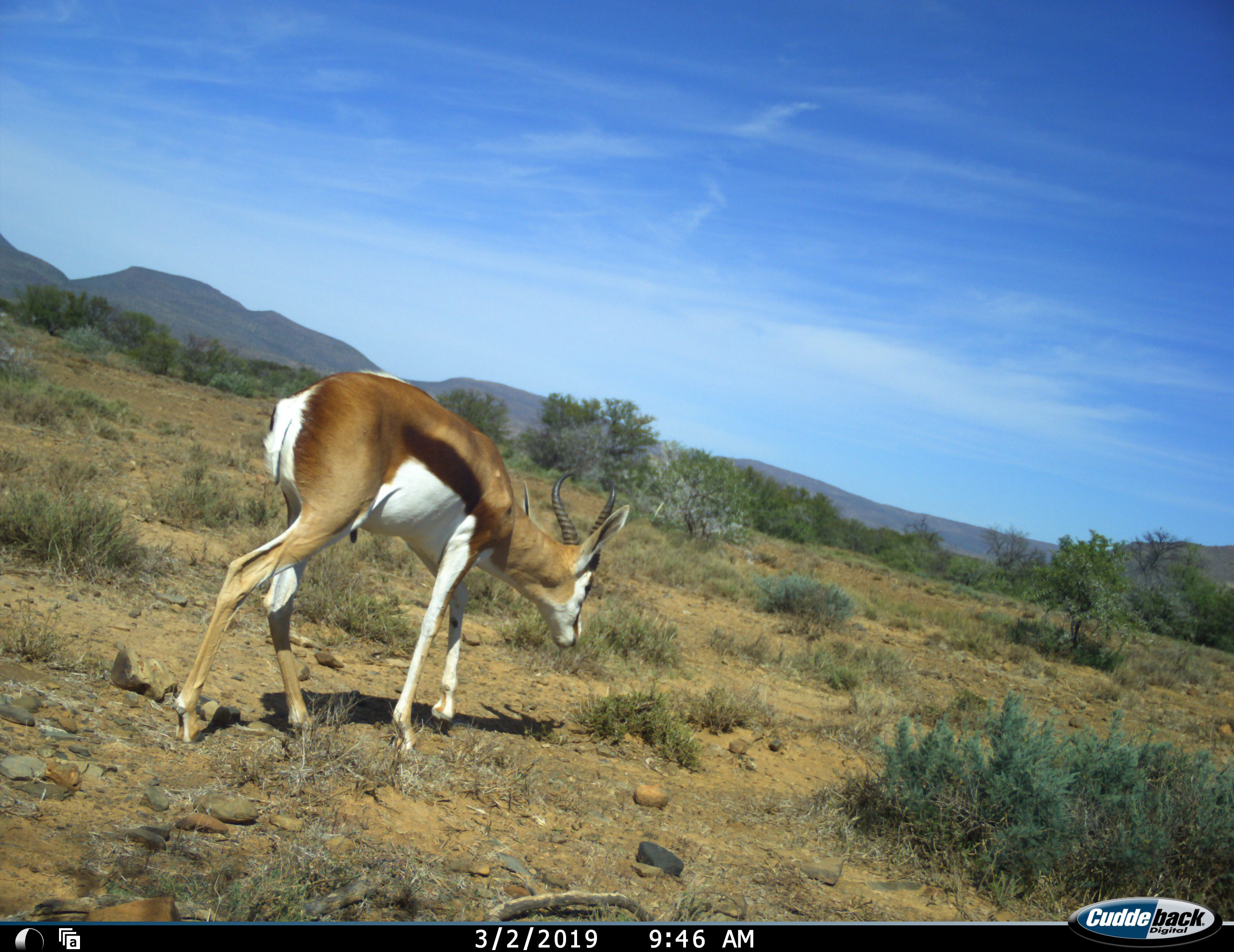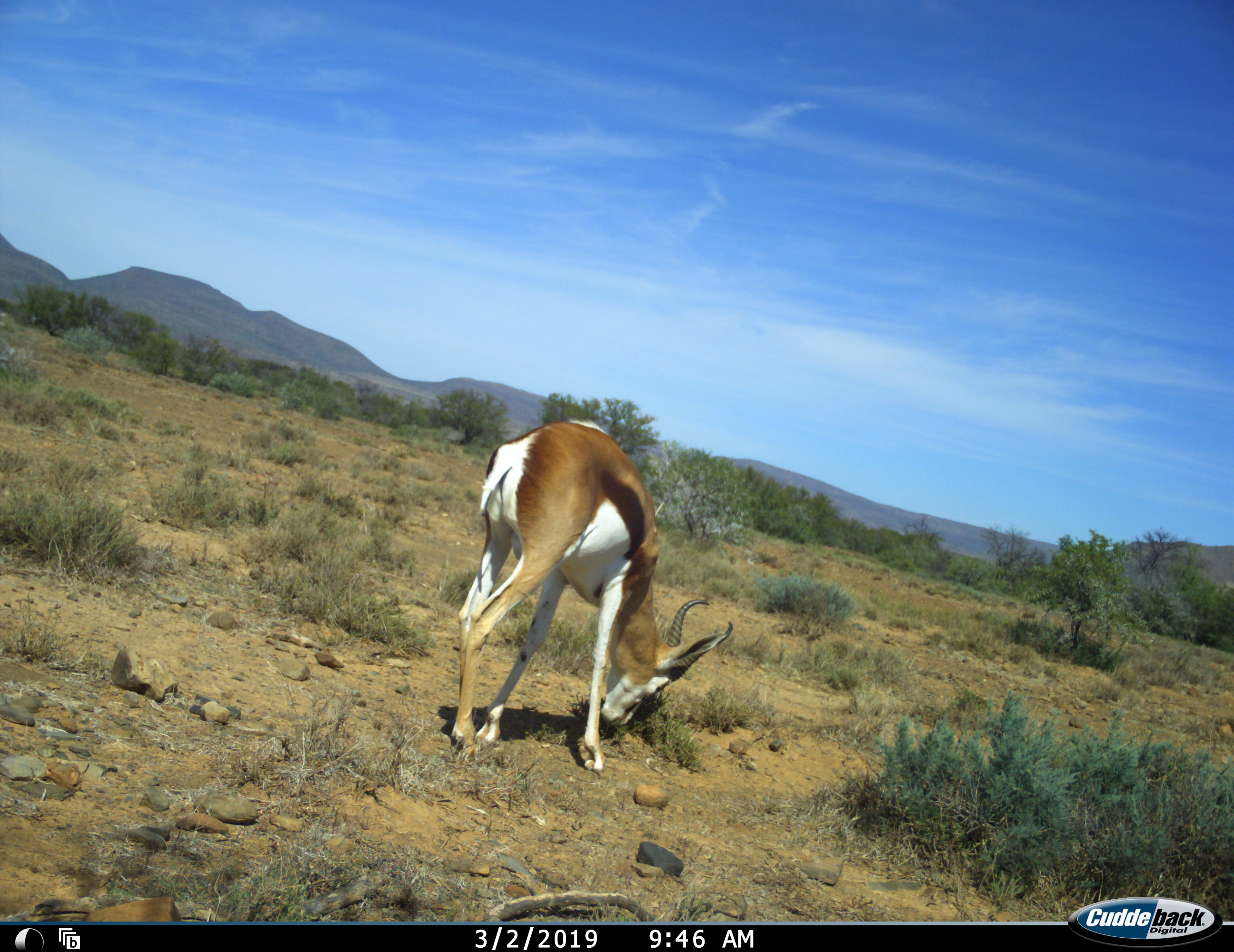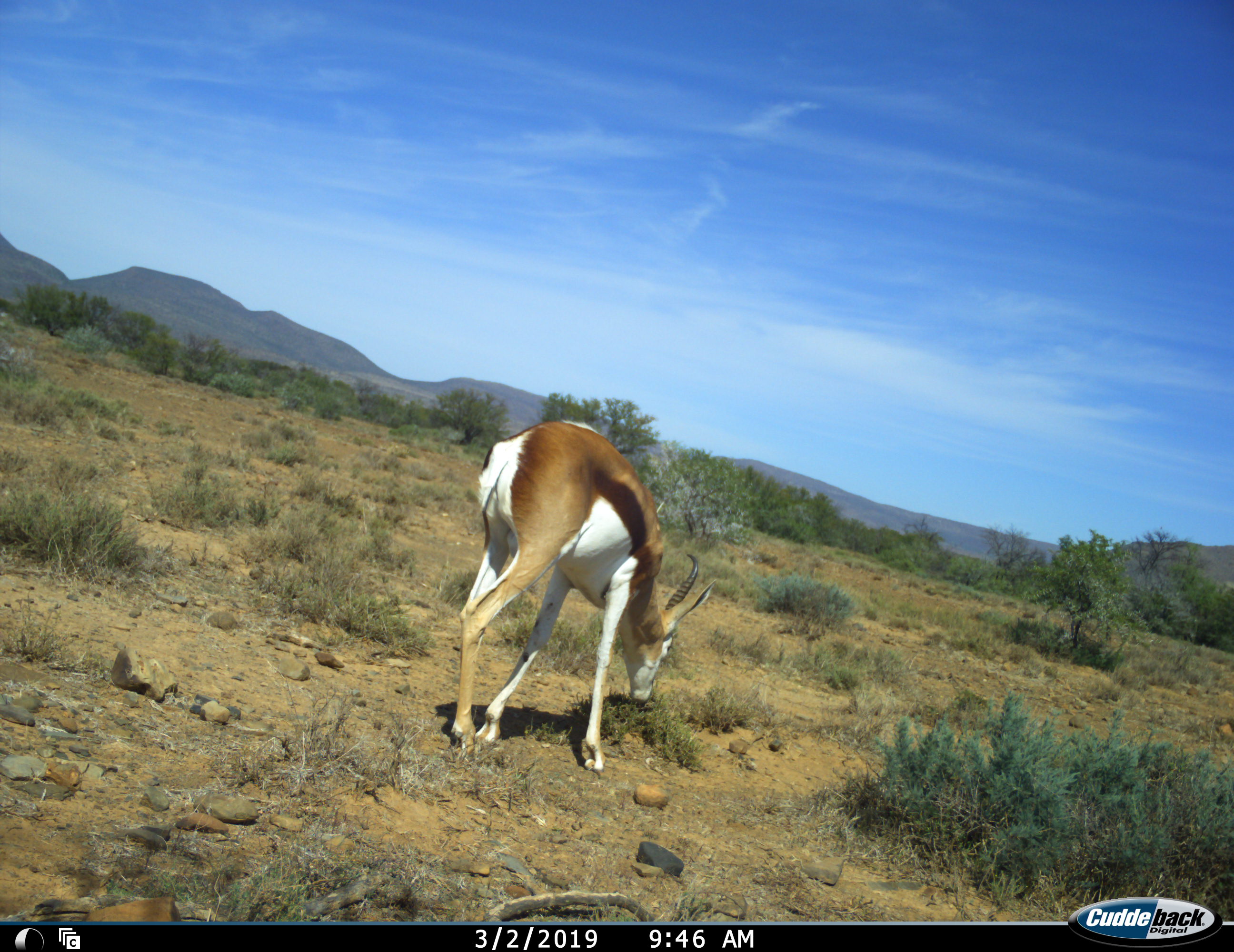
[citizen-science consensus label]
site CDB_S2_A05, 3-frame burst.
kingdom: Animalia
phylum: Chordata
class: Mammalia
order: Artiodactyla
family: Bovidae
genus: Antidorcas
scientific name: Antidorcas marsupialis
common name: springbok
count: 1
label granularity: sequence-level